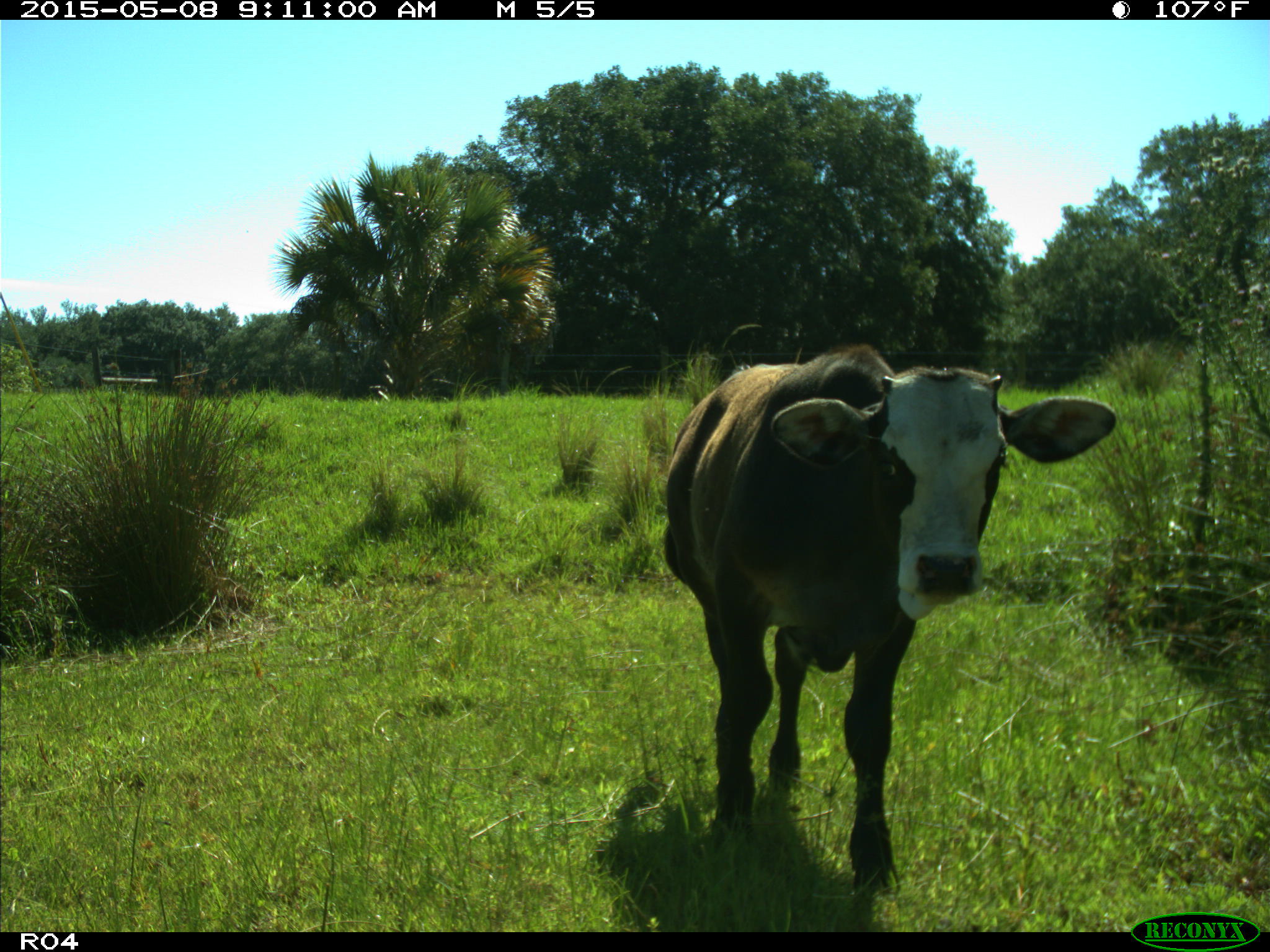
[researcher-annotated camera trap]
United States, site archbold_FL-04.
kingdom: Animalia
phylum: Chordata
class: Mammalia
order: Artiodactyla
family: Bovidae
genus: Bos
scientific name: Bos taurus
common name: domestic cow